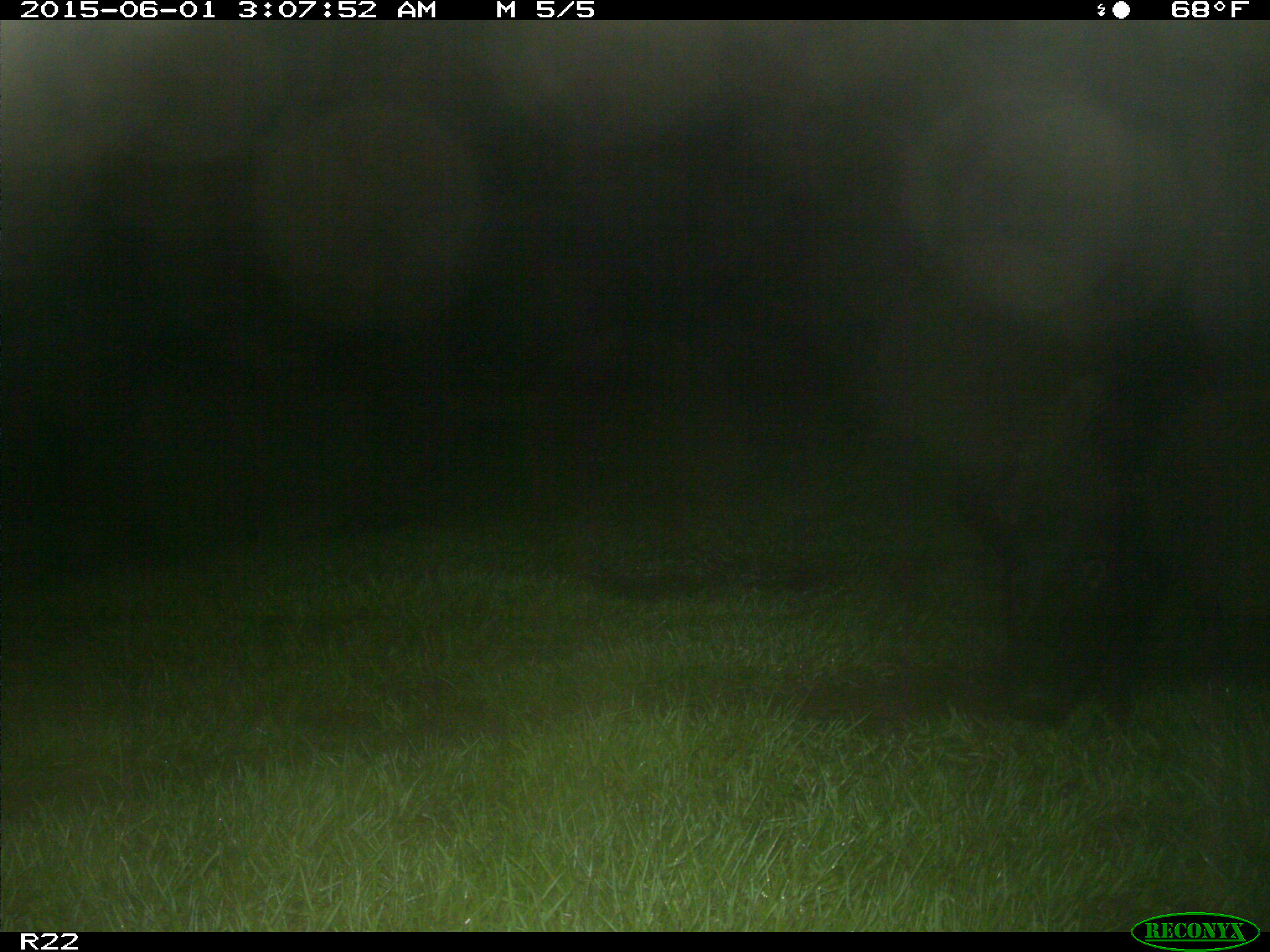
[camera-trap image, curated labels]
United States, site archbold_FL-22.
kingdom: Animalia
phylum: Chordata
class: Mammalia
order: Artiodactyla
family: Bovidae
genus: Bos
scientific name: Bos taurus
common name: domestic cow